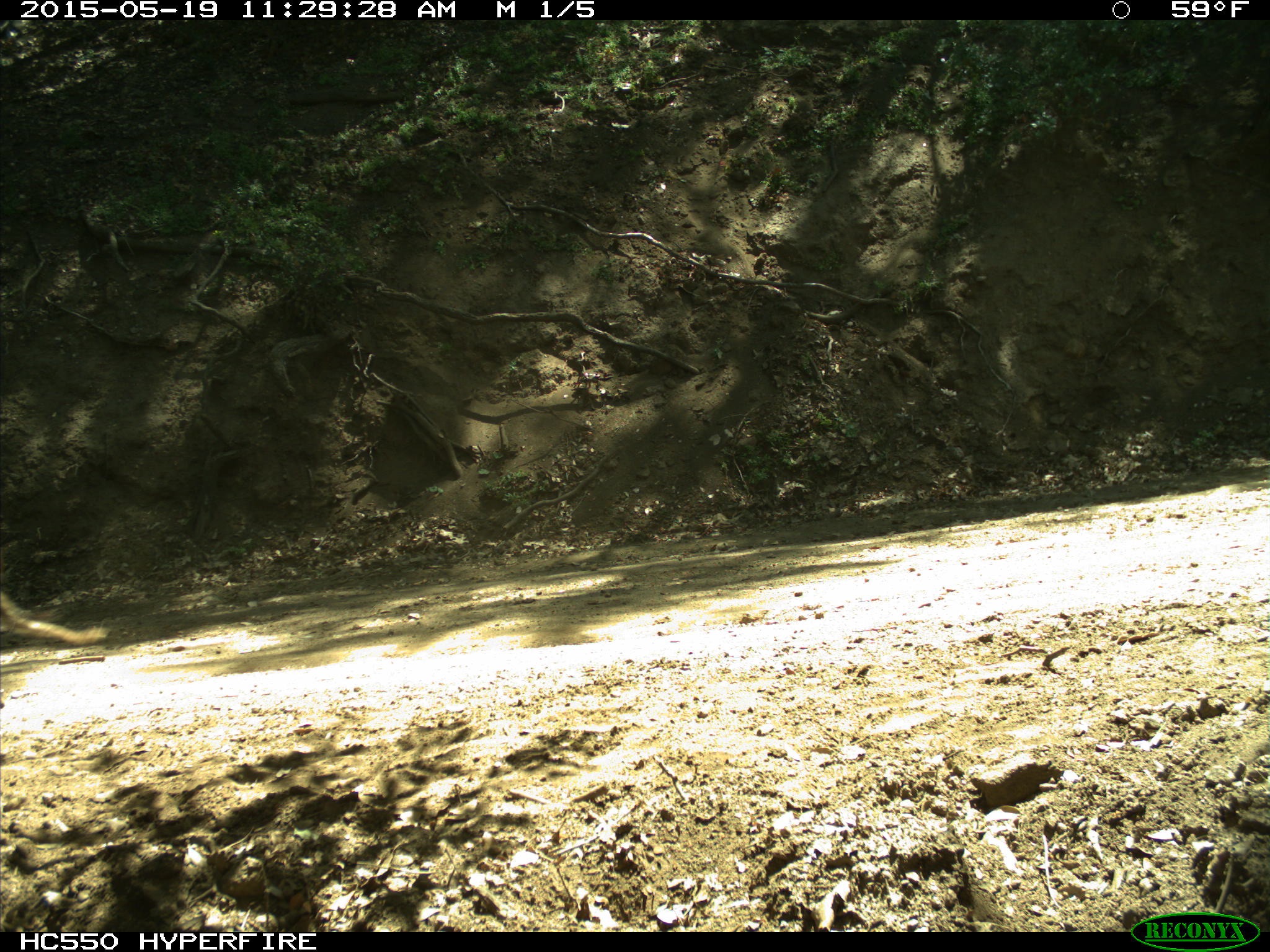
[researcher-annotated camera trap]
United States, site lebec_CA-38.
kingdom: Animalia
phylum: Chordata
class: Mammalia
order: Artiodactyla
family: Bovidae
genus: Bos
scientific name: Bos taurus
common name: domestic cow